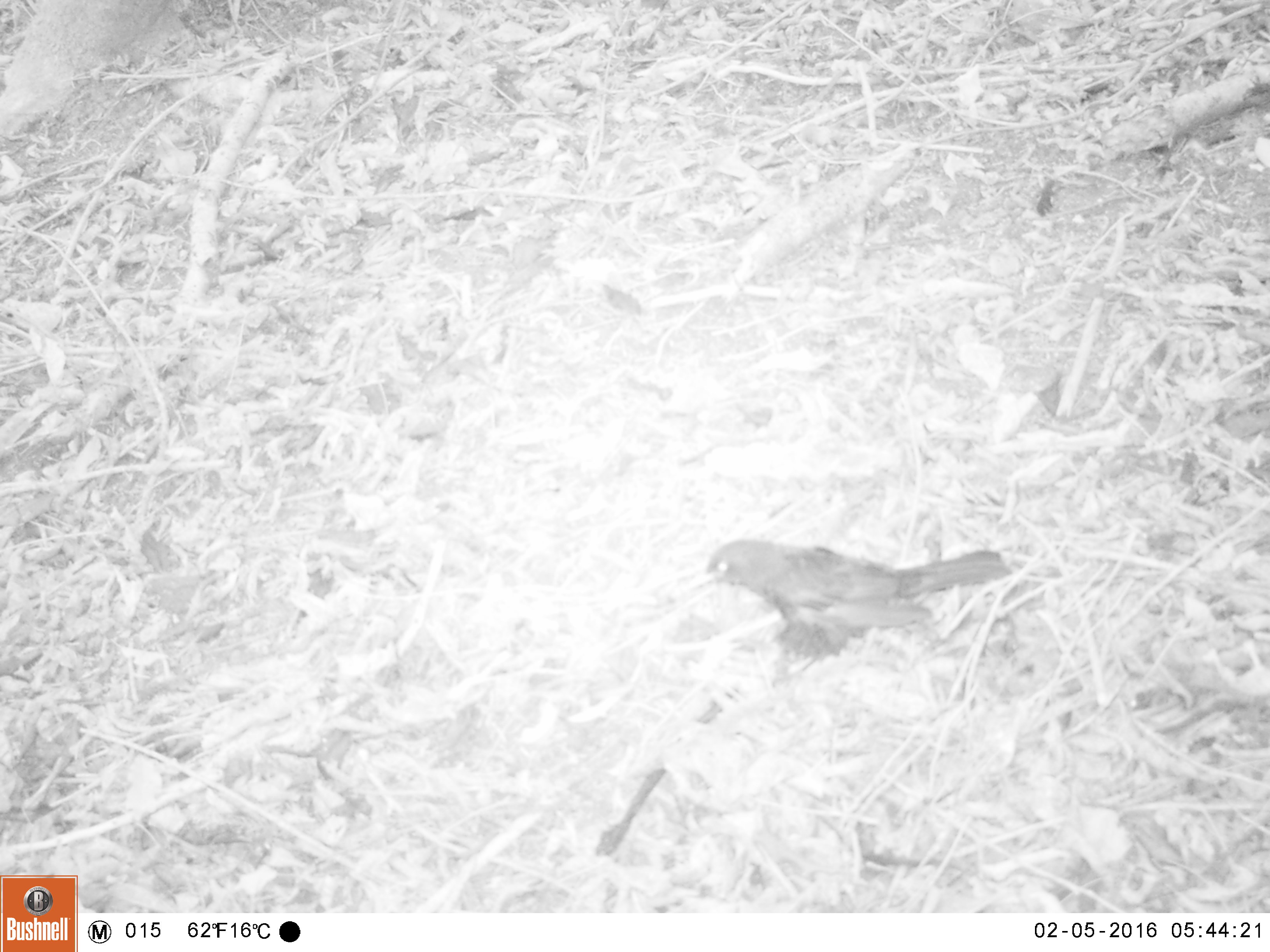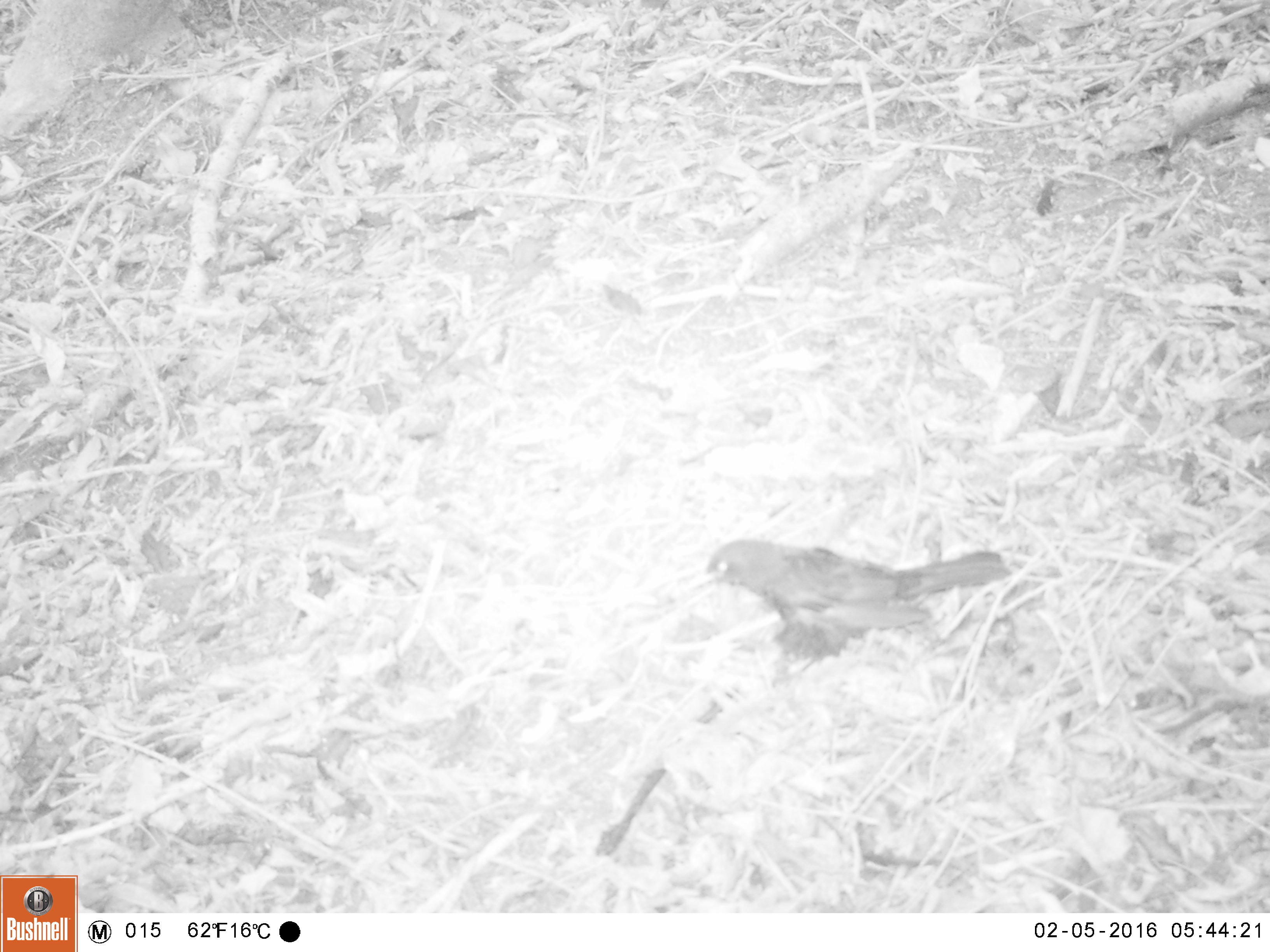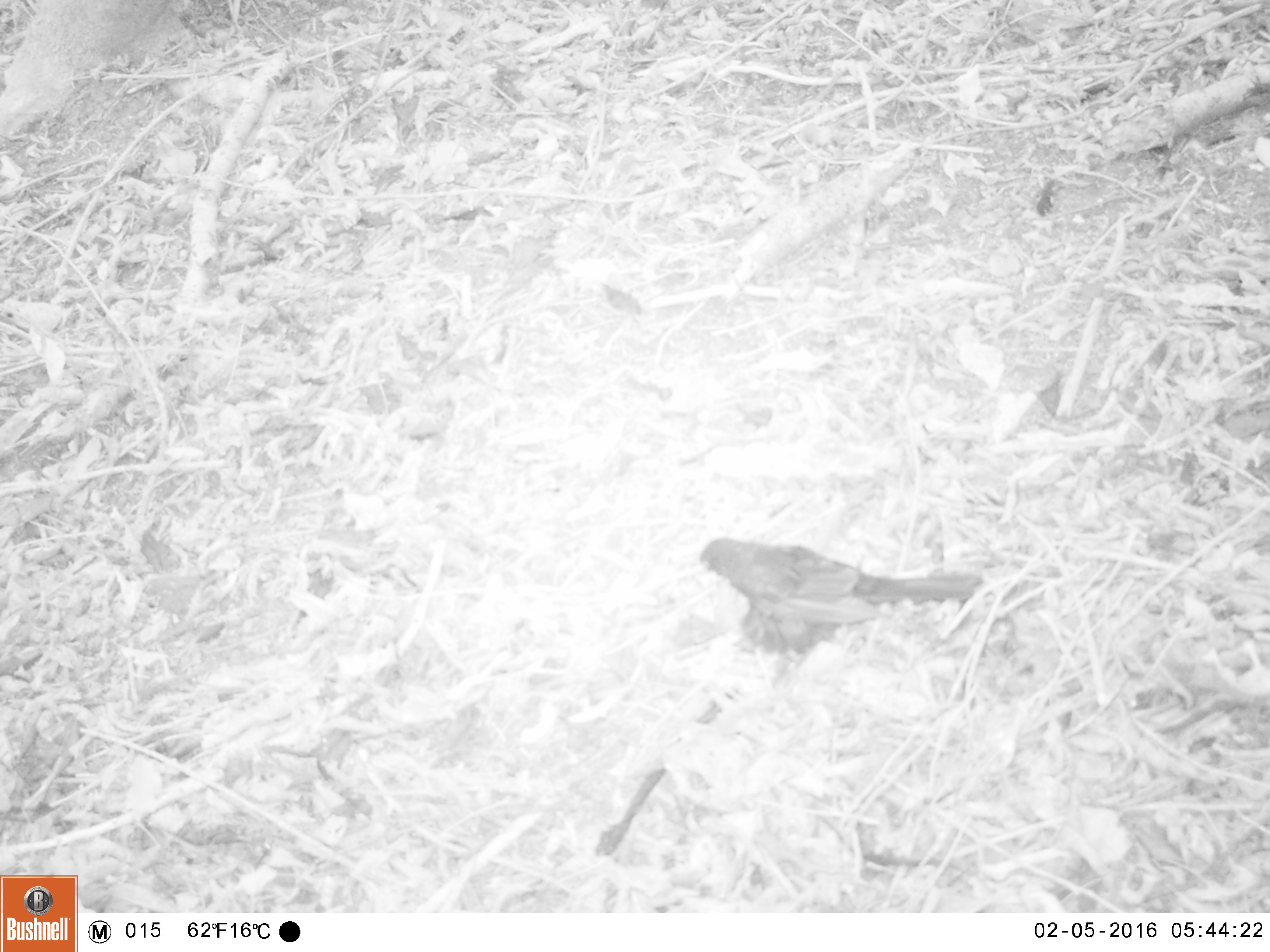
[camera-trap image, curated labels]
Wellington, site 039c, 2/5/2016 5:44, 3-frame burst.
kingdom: Animalia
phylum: Chordata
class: Aves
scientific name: Aves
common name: bird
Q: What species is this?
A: Bird (Aves).